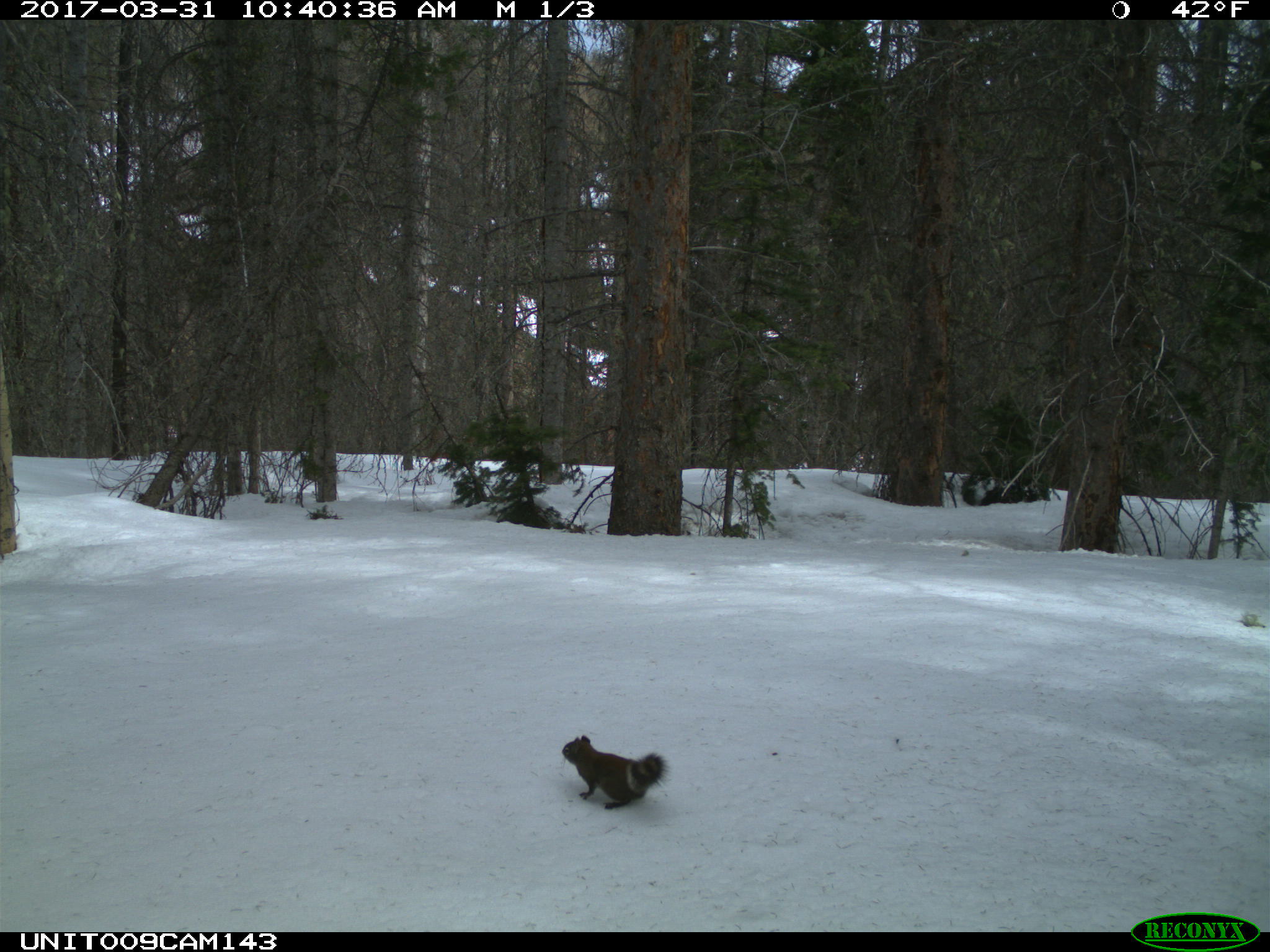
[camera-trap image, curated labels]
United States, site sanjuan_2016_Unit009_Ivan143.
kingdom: Animalia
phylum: Chordata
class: Mammalia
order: Rodentia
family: Sciuridae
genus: Tamiasciurus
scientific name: Tamiasciurus hudsonicus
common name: american red squirrel